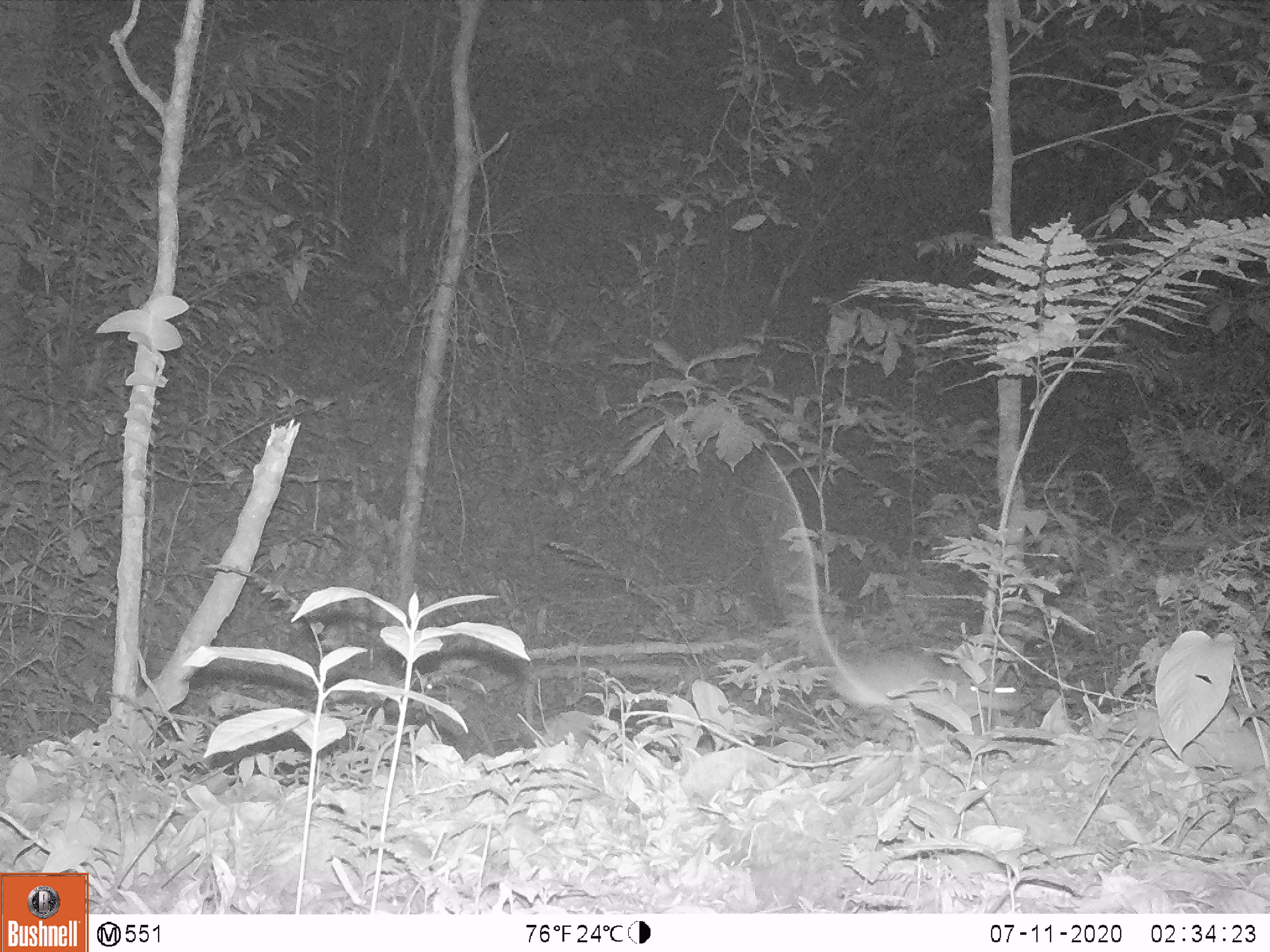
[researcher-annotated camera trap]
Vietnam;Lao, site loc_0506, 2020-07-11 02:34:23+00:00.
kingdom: Animalia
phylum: Chordata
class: Mammalia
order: Rodentia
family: Muridae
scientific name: Muridae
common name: old-world mice and rats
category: unidentified murid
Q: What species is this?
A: Unidentified murid (old-world mice and rats) (Muridae).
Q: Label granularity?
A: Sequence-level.